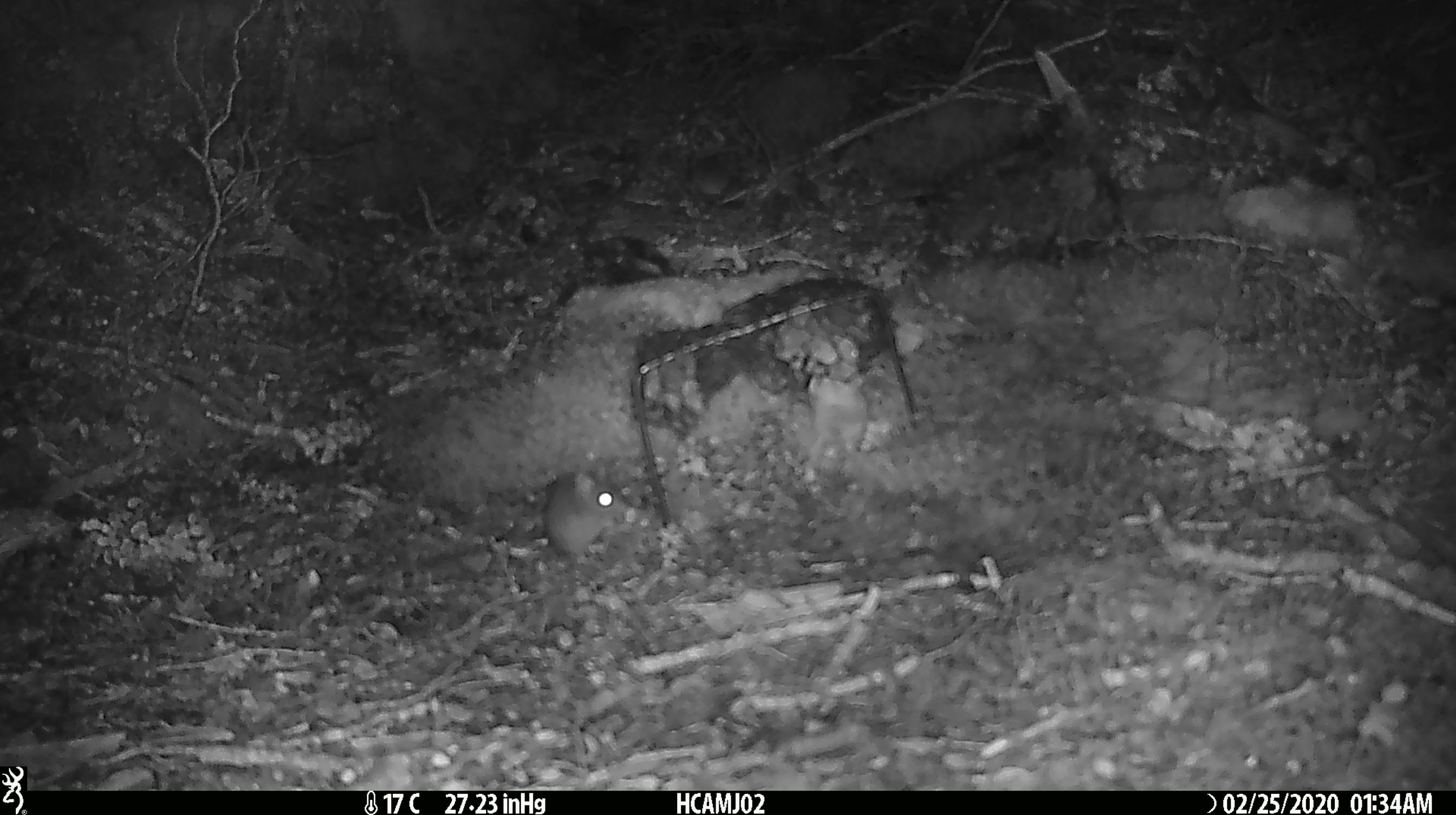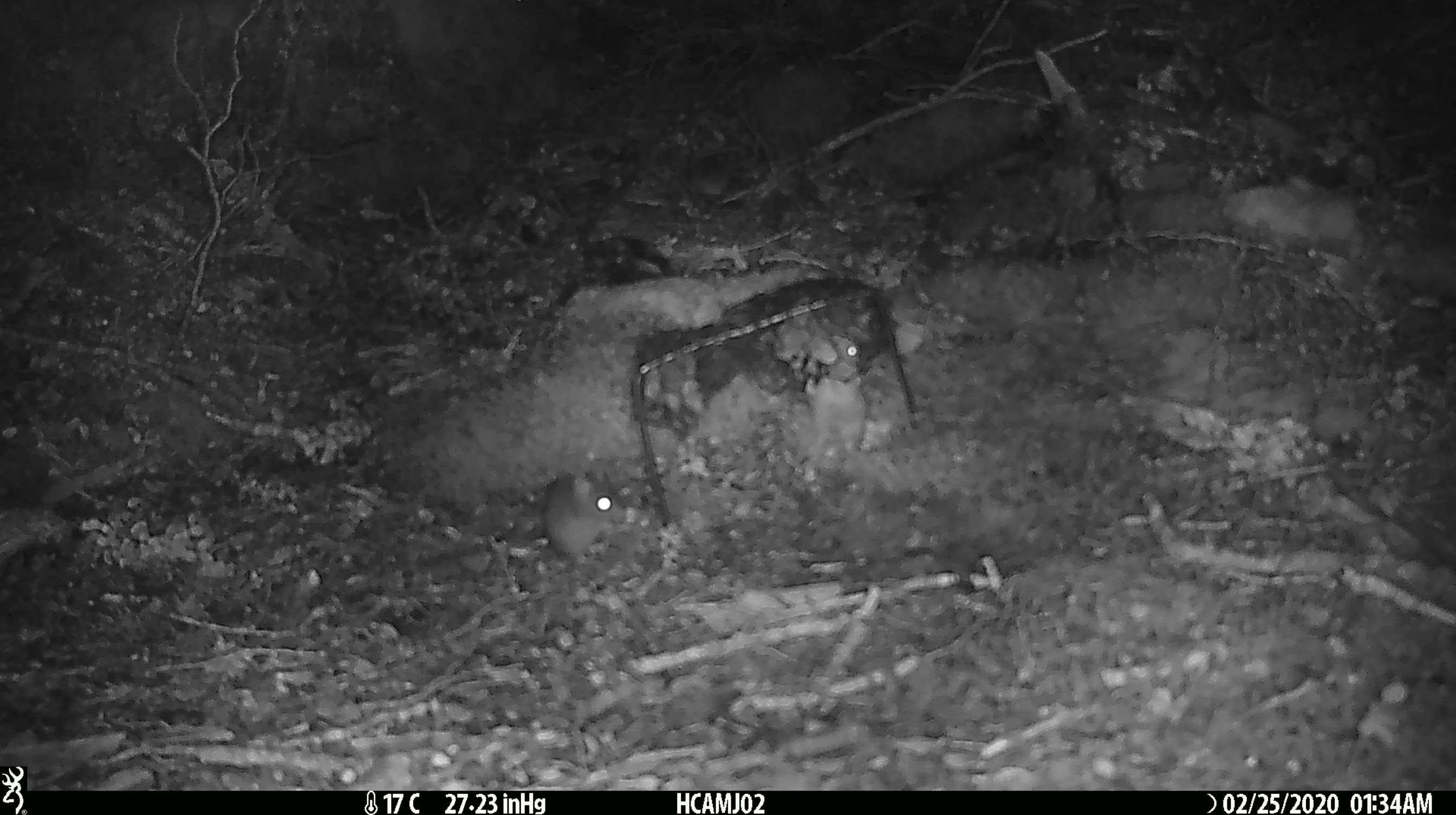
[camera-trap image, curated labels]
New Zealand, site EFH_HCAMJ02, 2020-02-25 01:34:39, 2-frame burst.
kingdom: Animalia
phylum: Chordata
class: Mammalia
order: Rodentia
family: Muridae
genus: Mus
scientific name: Mus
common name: mouse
Mouse (Mus).